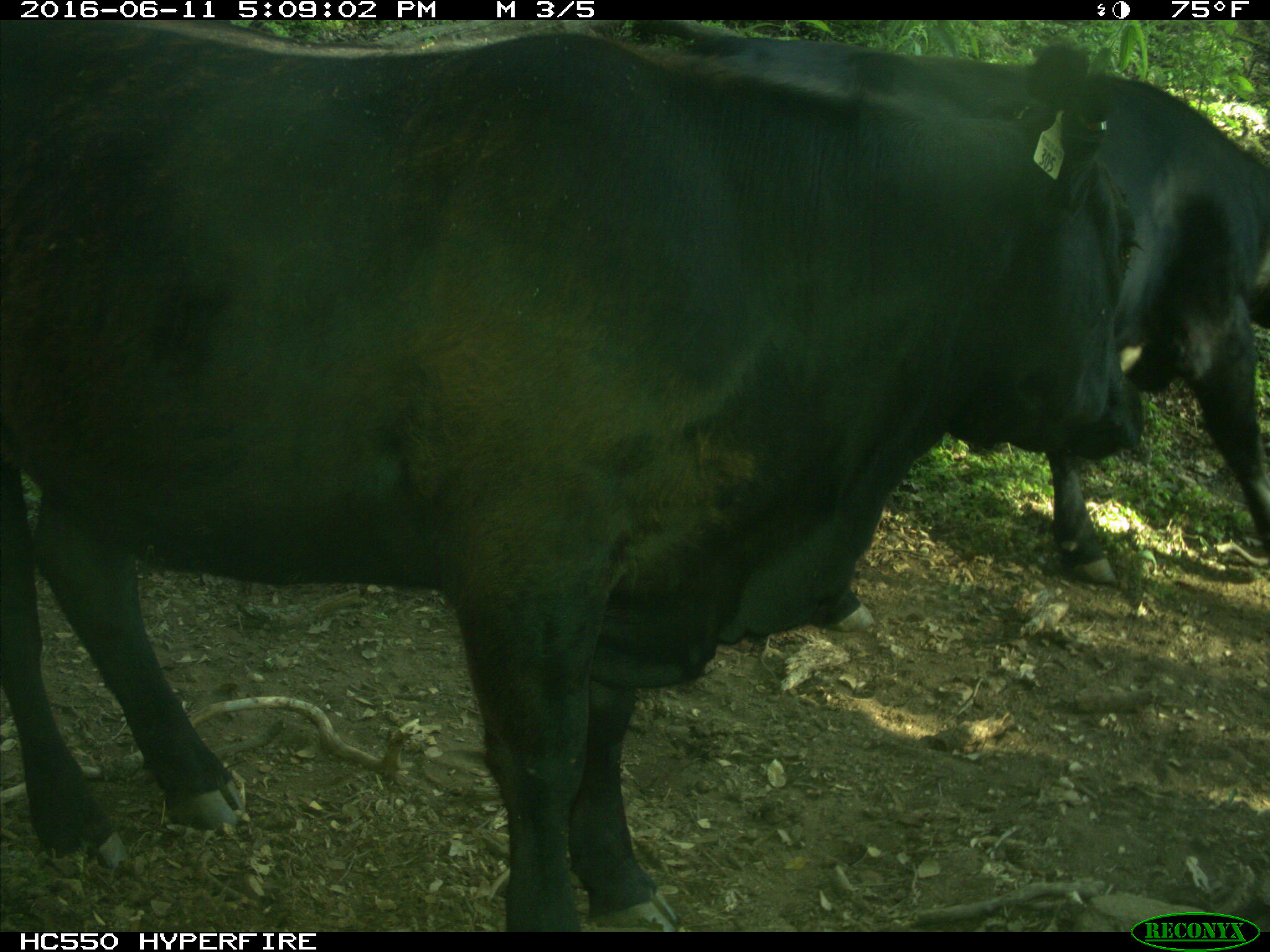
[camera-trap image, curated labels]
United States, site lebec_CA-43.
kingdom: Animalia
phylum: Chordata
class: Mammalia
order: Artiodactyla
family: Bovidae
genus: Bos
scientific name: Bos taurus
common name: domestic cow